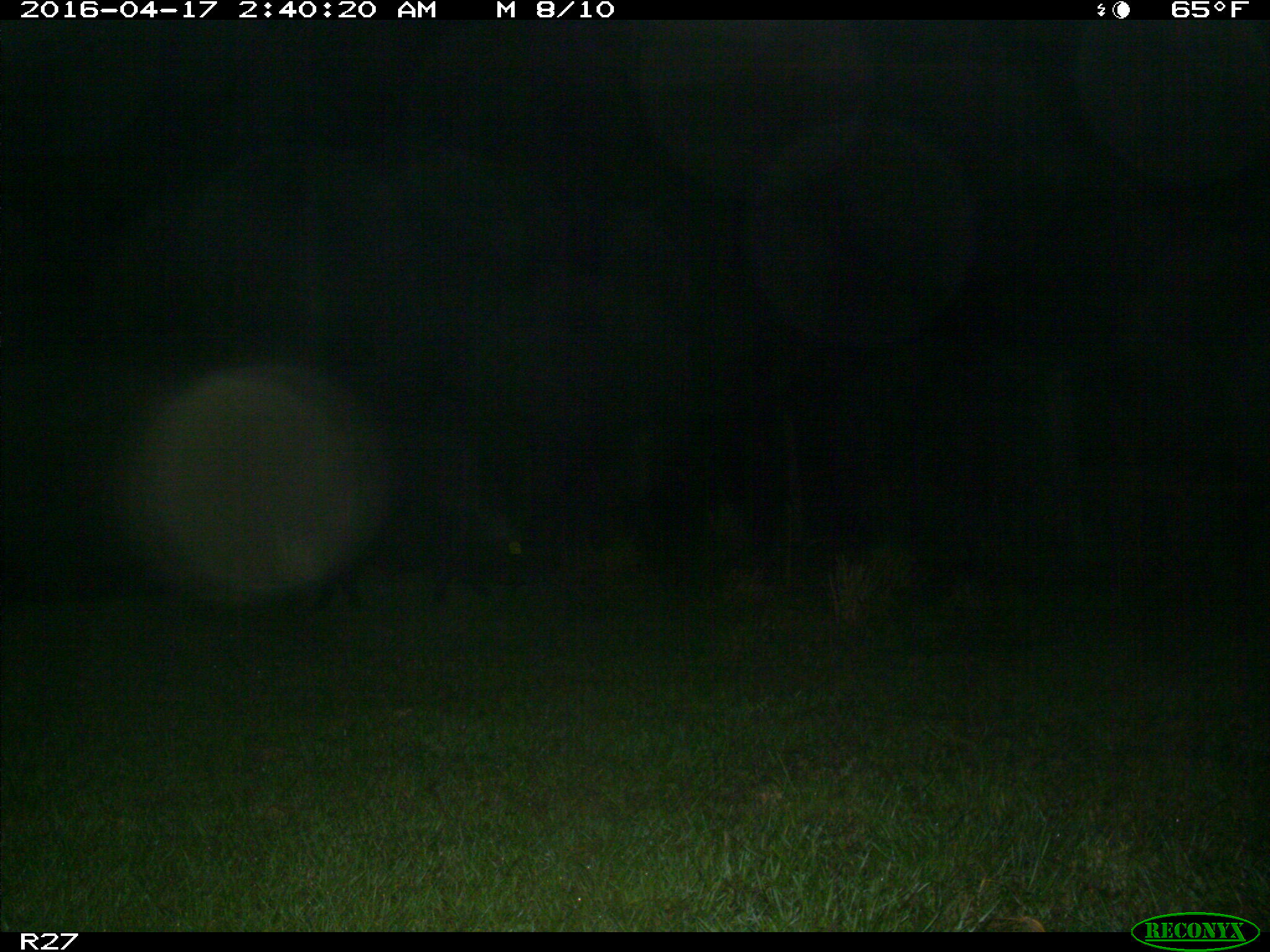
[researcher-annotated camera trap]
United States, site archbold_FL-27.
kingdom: Animalia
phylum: Chordata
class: Mammalia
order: Artiodactyla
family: Suidae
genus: Sus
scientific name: Sus scrofa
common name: wild boar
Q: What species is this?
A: Sus scrofa (wild boar).